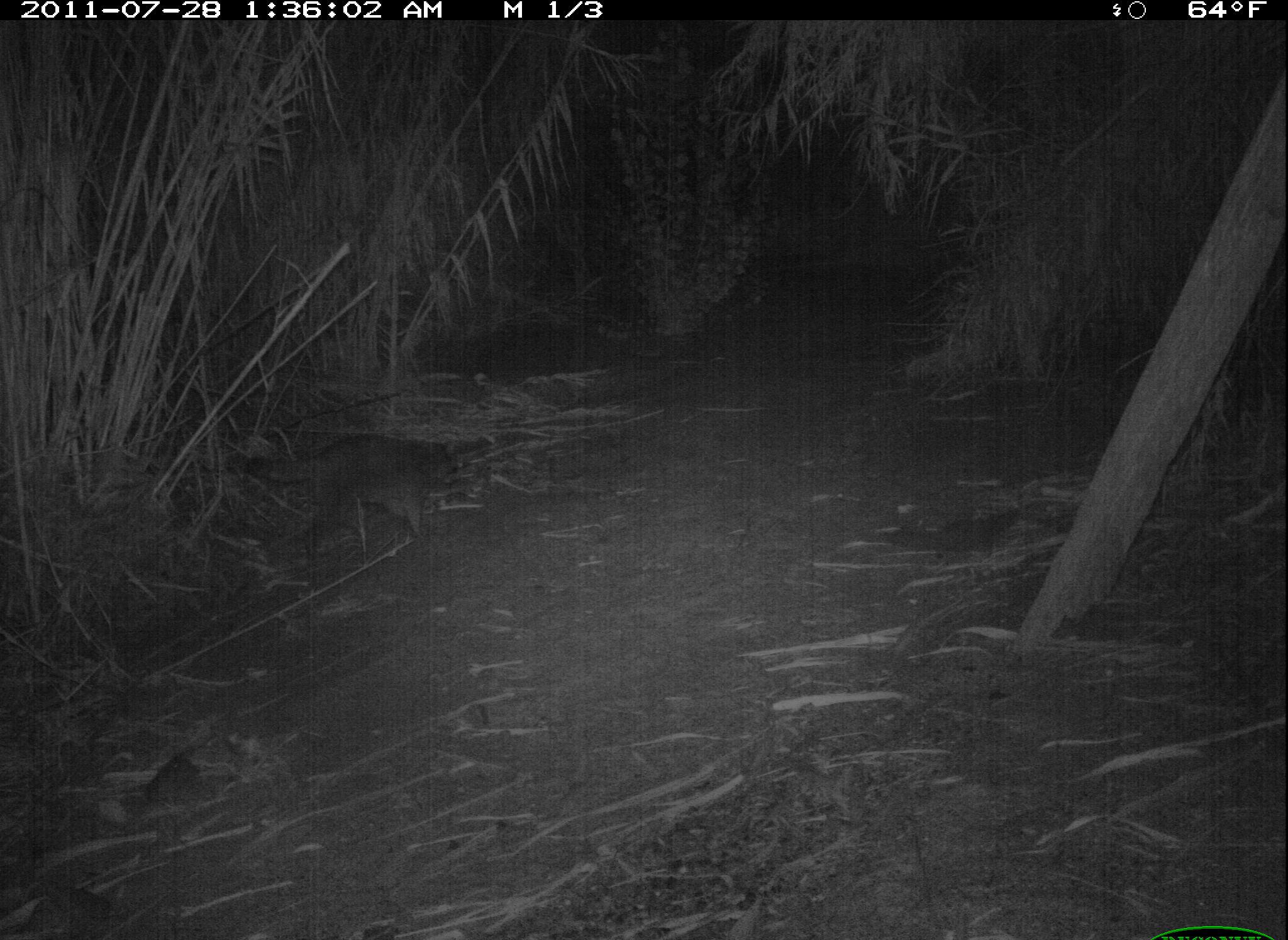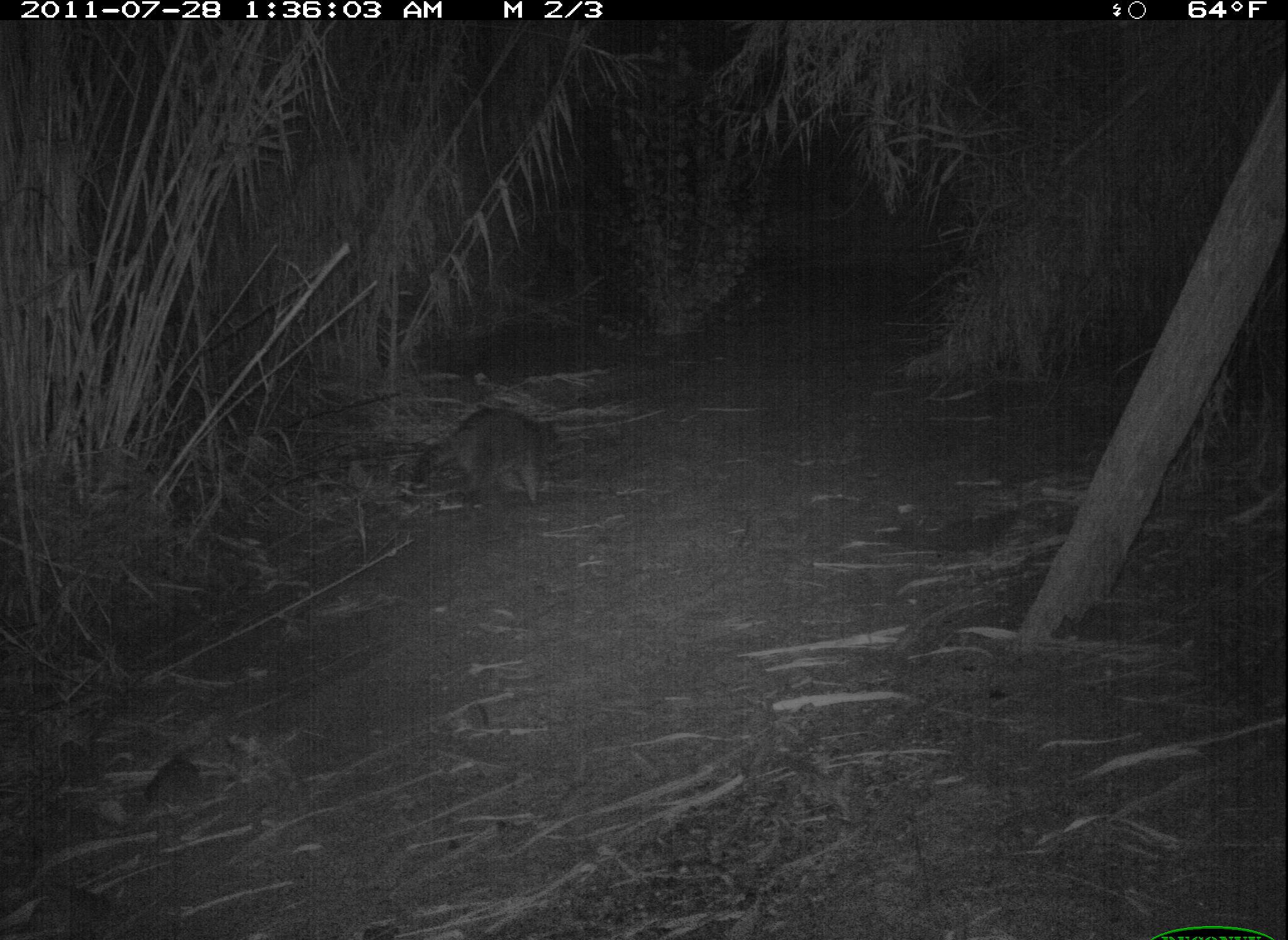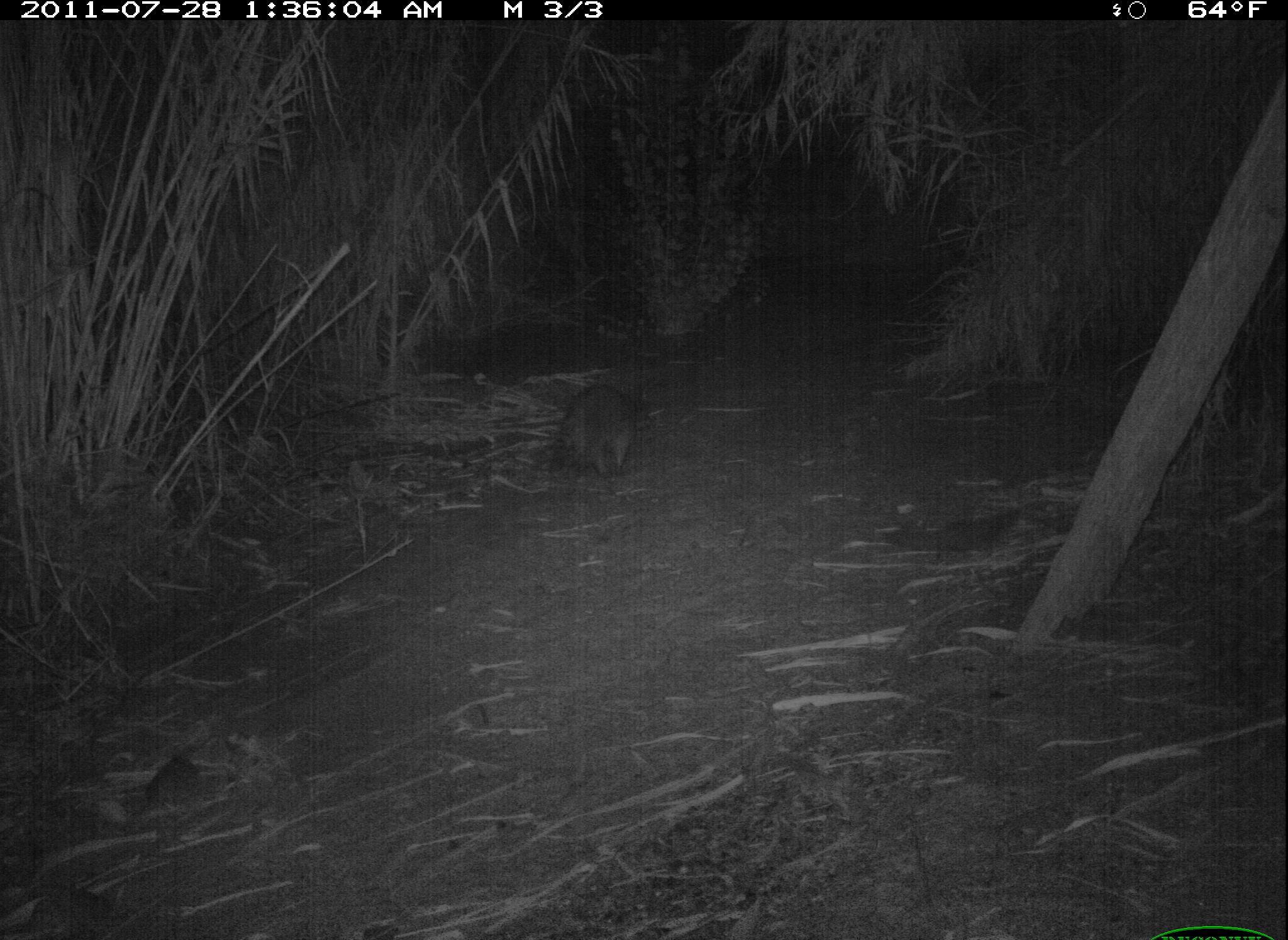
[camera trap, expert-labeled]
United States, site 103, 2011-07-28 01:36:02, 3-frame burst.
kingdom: Animalia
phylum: Chordata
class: Mammalia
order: Carnivora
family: Procyonidae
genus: Procyon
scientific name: Procyon lotor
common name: raccoon